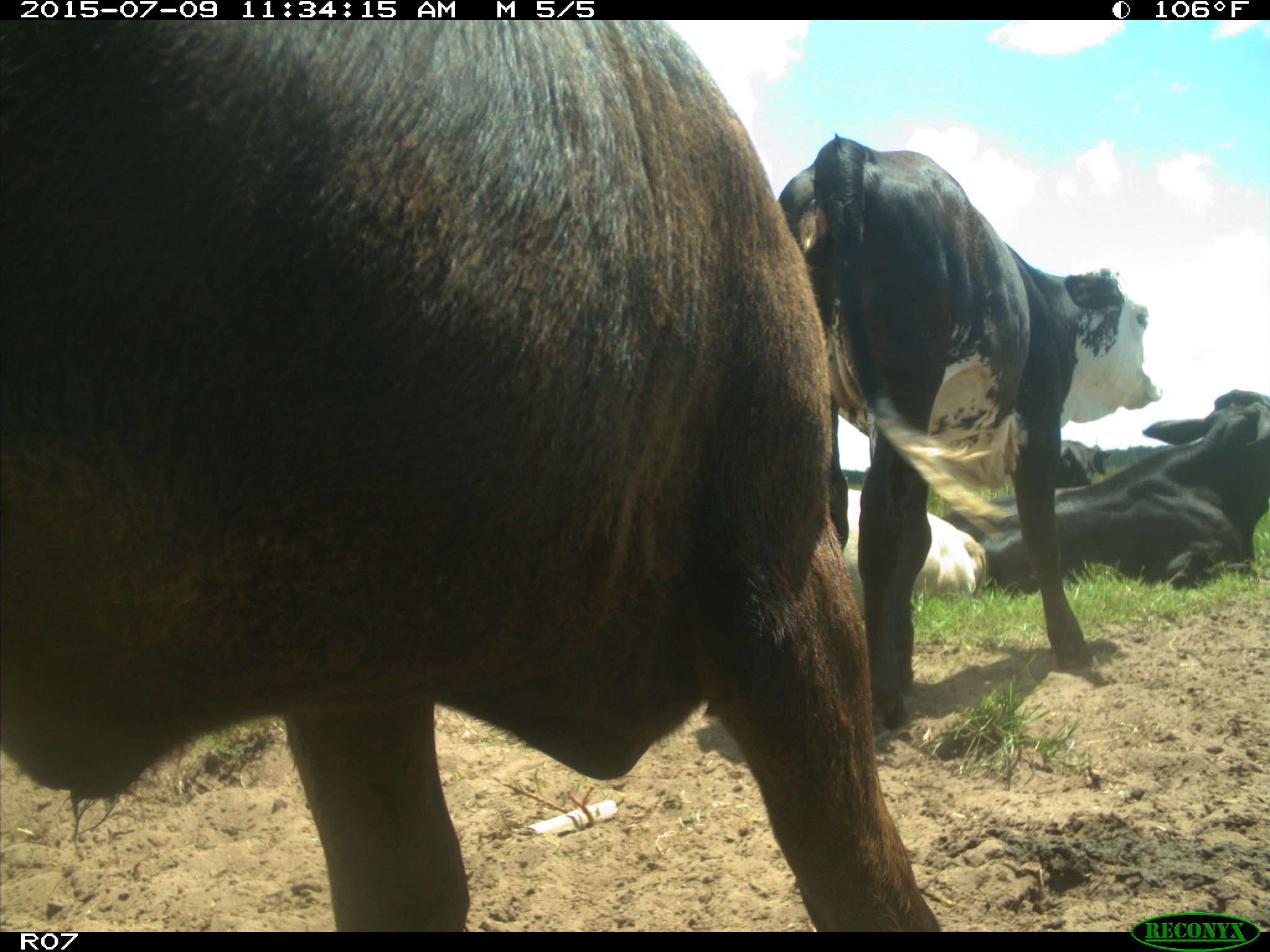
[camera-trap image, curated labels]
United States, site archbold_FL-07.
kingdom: Animalia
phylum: Chordata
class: Mammalia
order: Artiodactyla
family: Bovidae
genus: Bos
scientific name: Bos taurus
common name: domestic cow